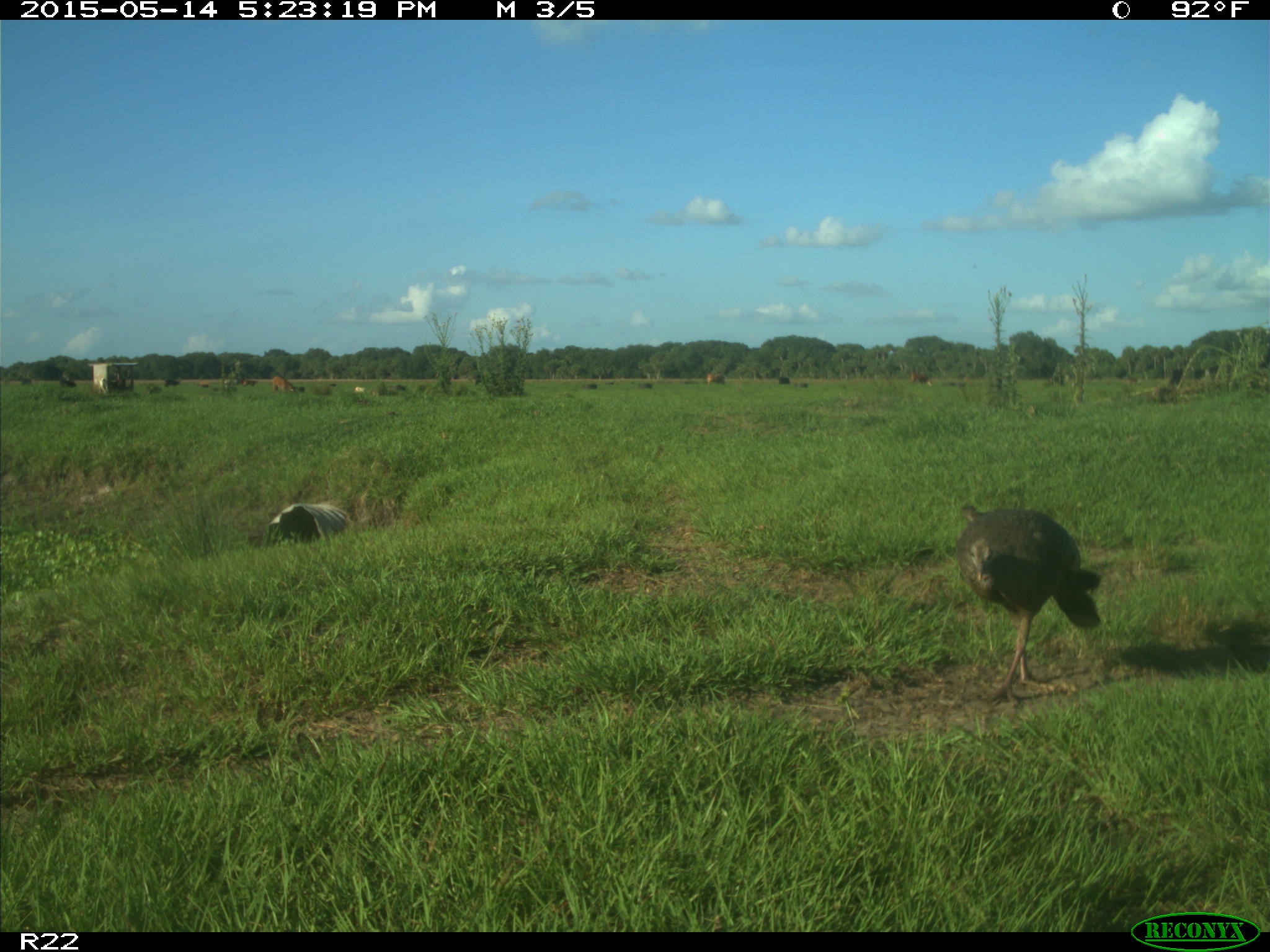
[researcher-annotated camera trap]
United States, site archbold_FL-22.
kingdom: Animalia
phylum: Chordata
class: Aves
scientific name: Aves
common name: birds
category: unidentified bird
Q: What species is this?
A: Unidentified bird (birds) (Aves).